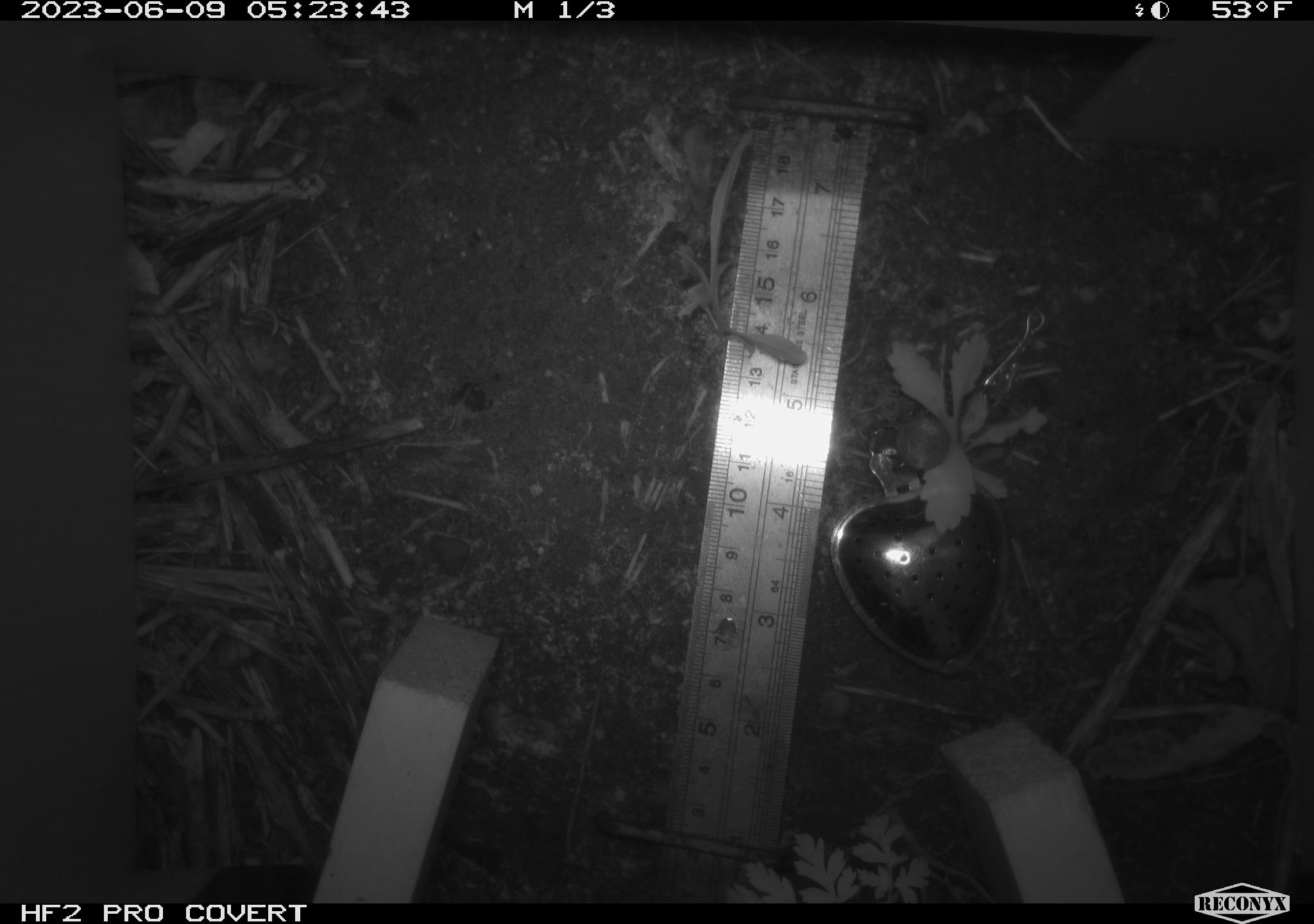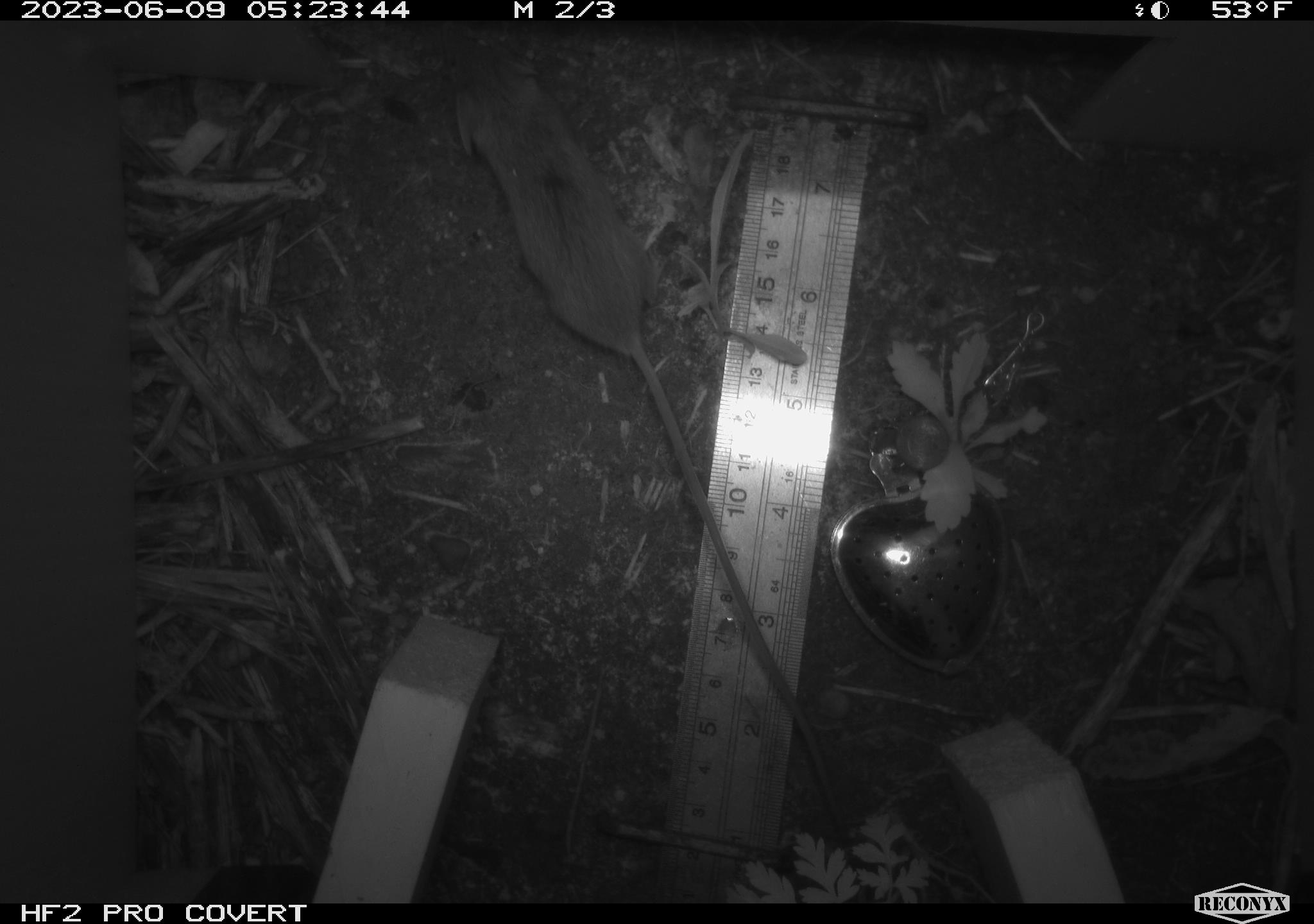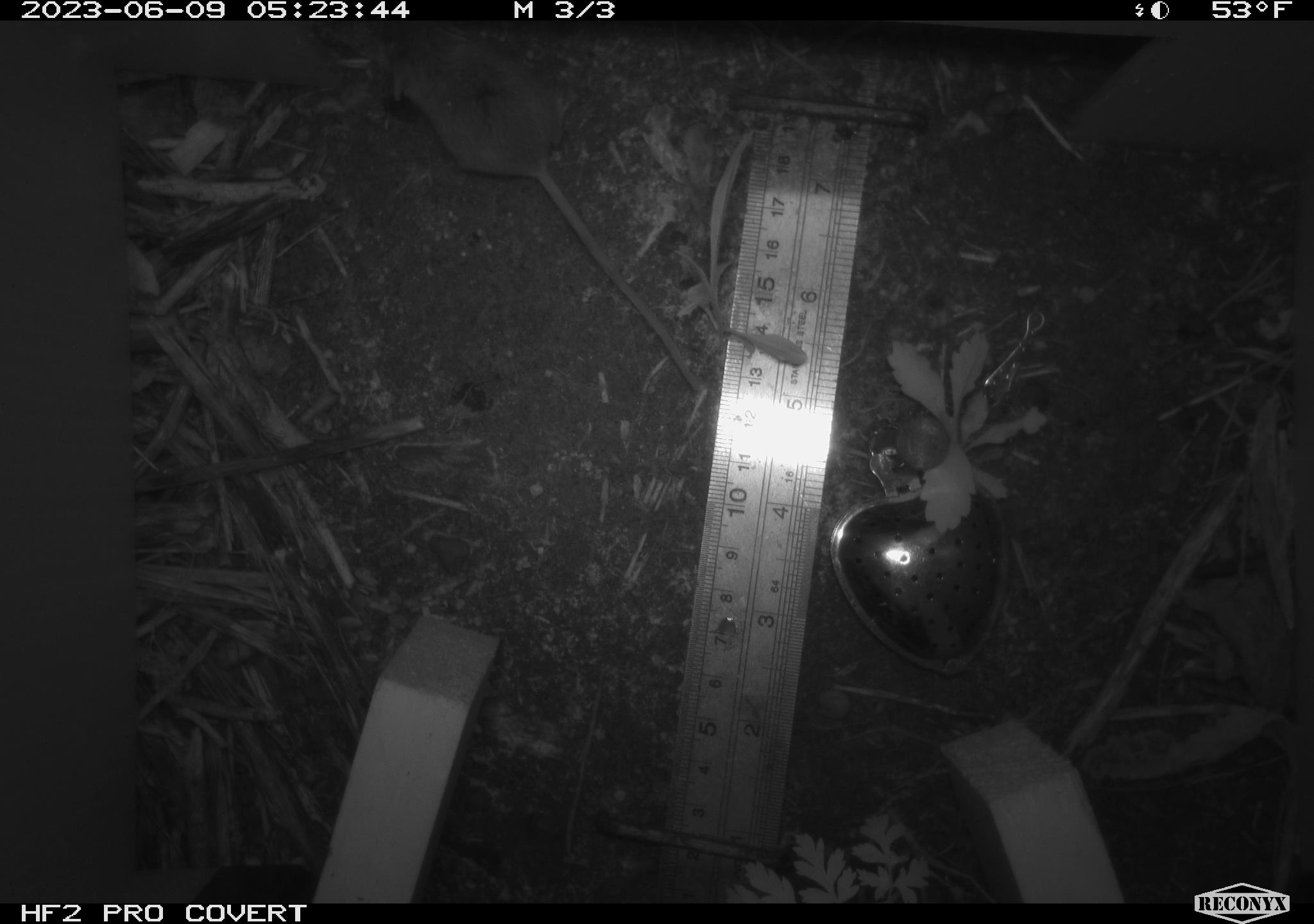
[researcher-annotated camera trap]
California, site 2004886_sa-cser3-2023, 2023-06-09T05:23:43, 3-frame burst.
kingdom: Animalia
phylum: Chordata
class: Mammalia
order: Rodentia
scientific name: Rodentia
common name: mouse species